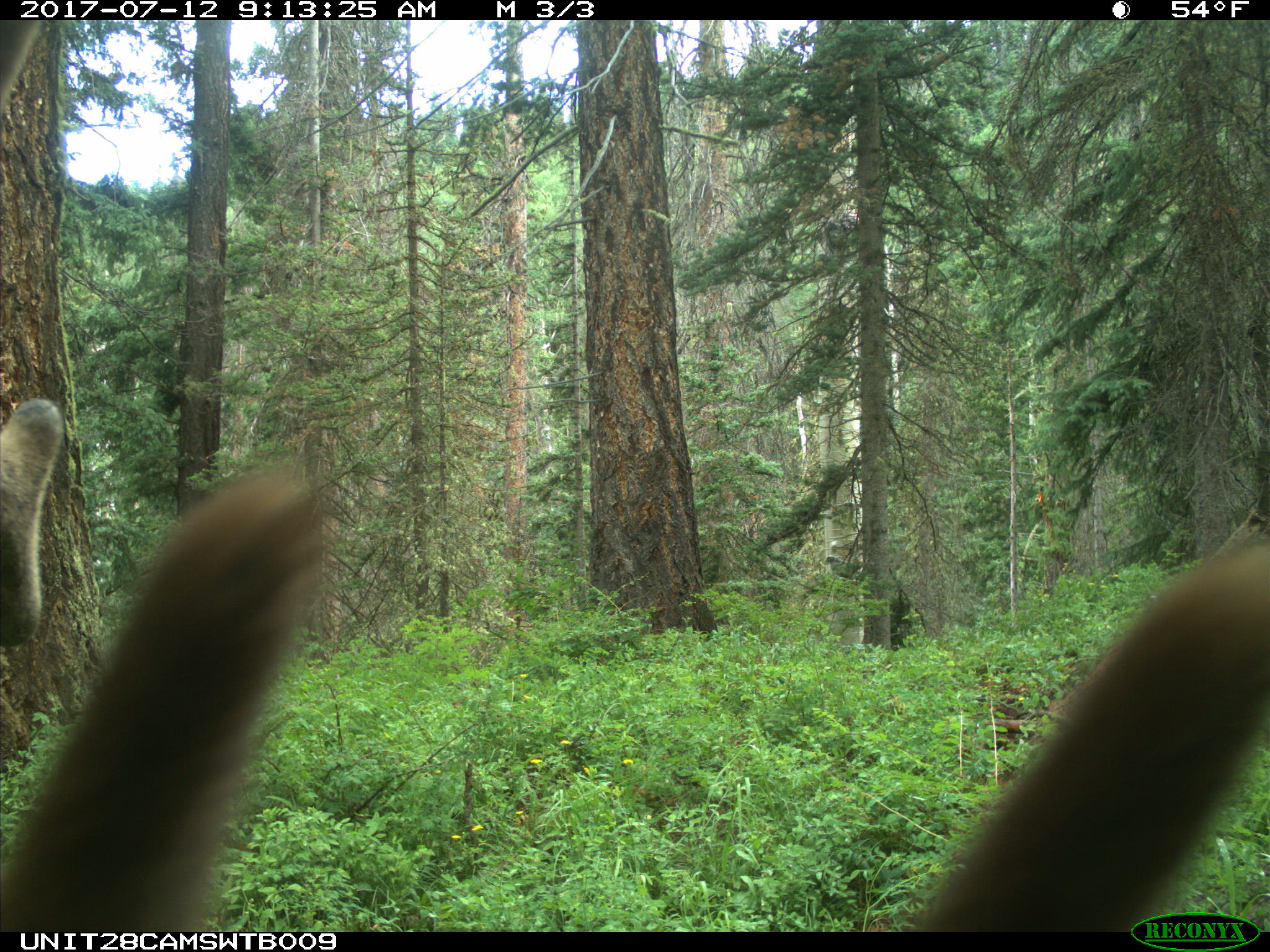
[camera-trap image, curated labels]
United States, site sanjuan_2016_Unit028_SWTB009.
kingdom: Animalia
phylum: Chordata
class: Mammalia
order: Artiodactyla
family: Cervidae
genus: Cervus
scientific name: Cervus elaphus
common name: red deer